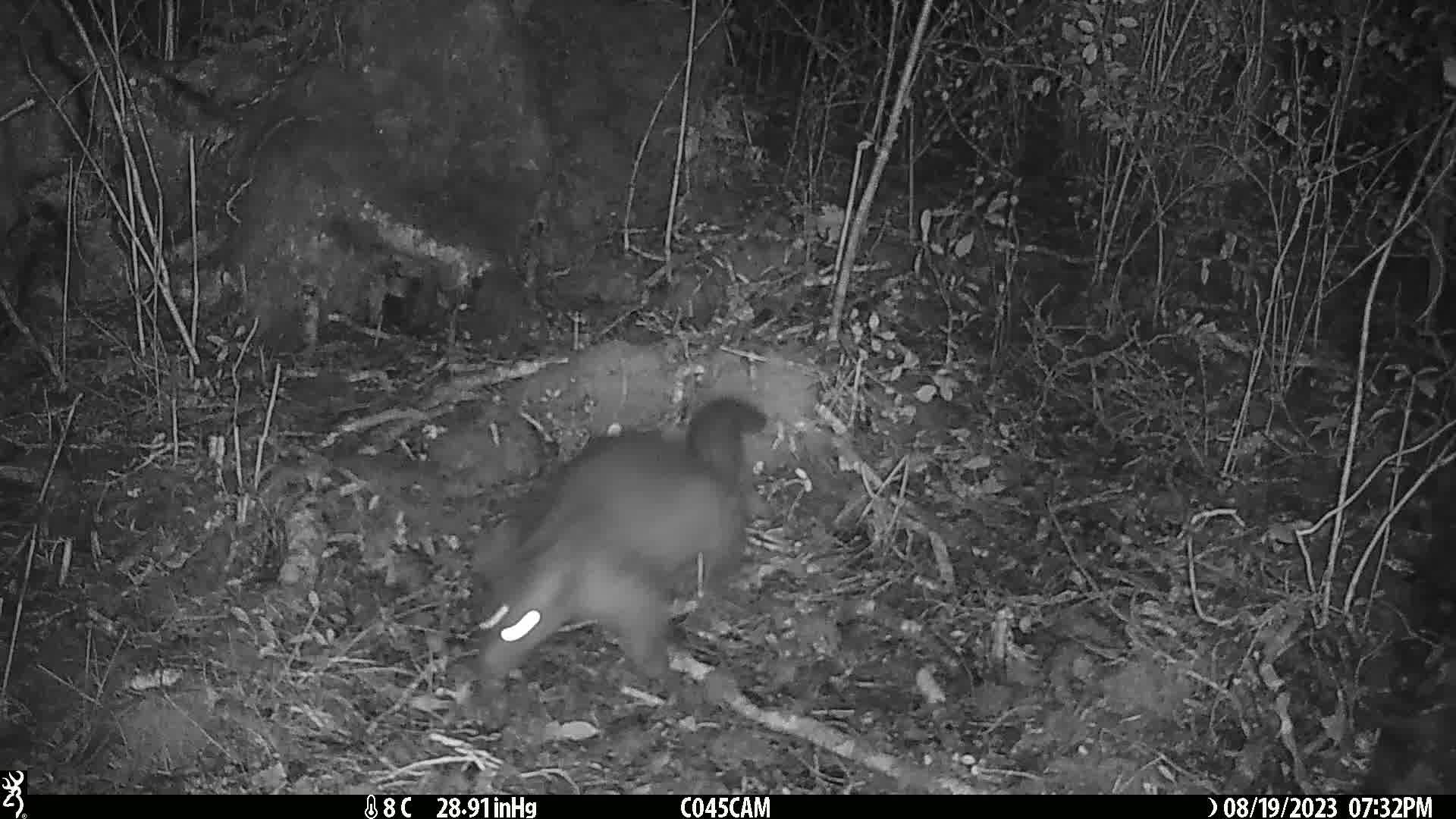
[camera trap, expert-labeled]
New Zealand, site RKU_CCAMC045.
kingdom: Animalia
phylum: Chordata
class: Mammalia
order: Diprotodontia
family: Phalangeridae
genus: Trichosurus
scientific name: Trichosurus vulpecula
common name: common brushtail possum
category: possum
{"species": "possum (common brushtail possum) (Trichosurus vulpecula)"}